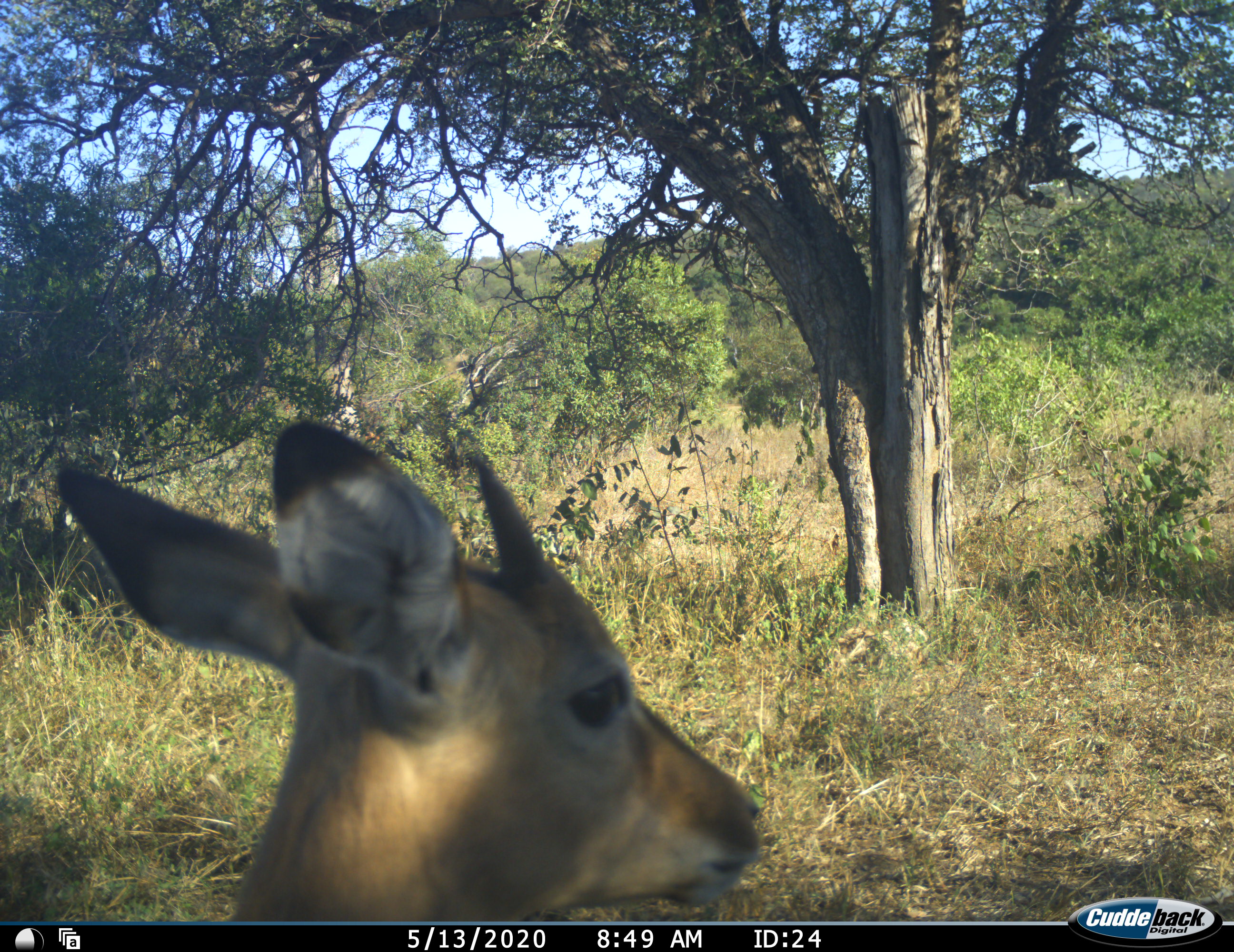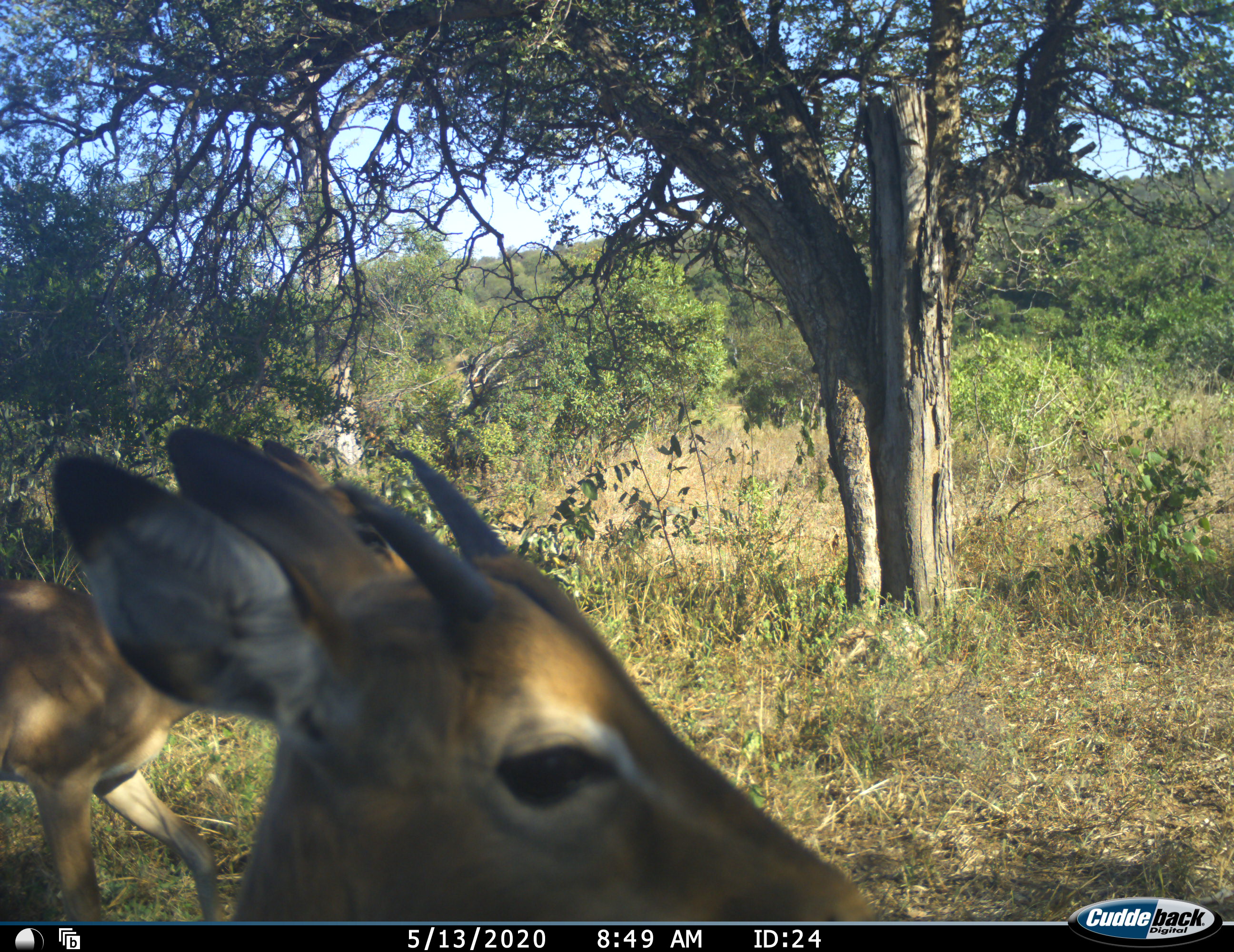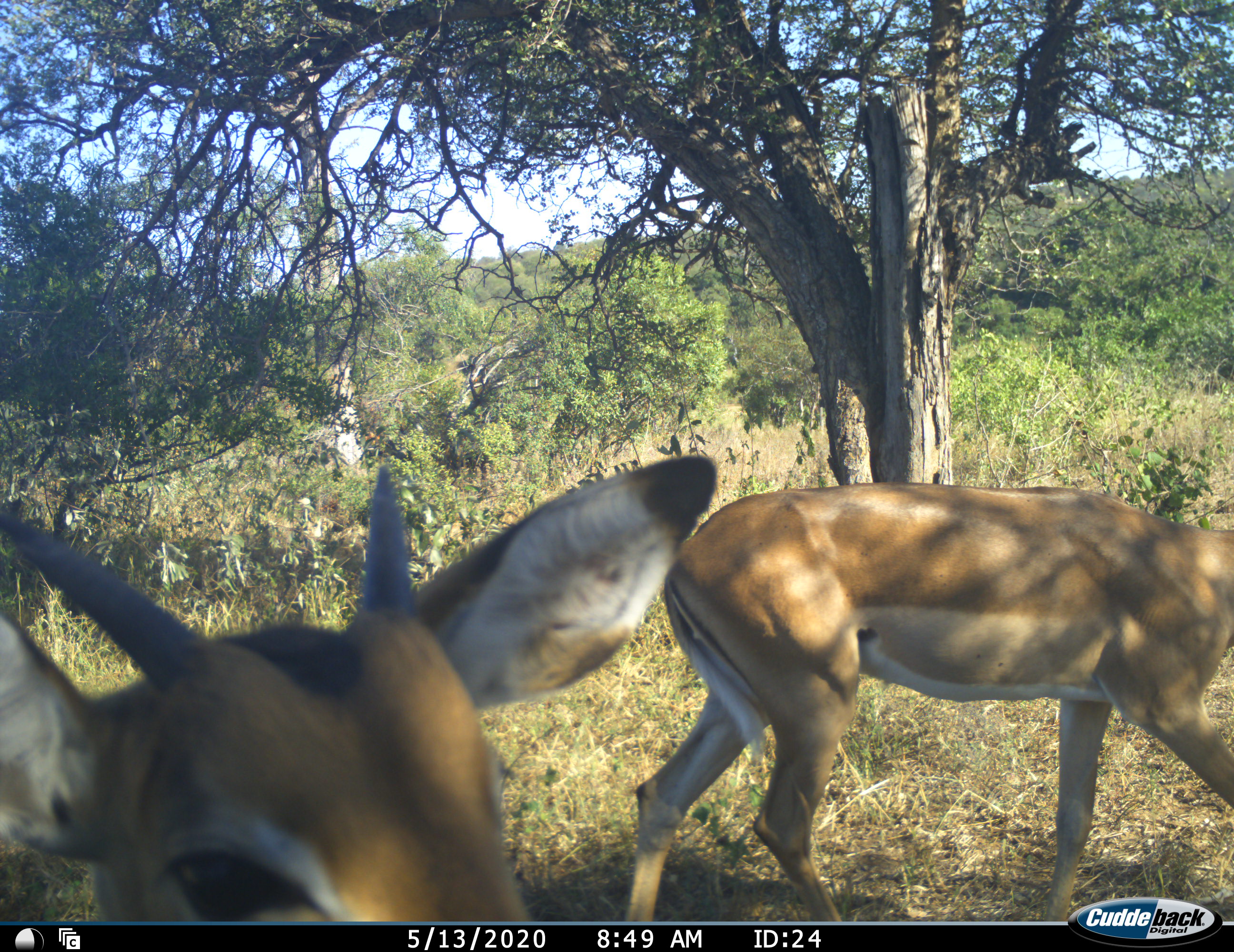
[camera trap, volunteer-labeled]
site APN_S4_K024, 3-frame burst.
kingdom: Animalia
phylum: Chordata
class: Mammalia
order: Artiodactyla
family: Bovidae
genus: Aepyceros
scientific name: Aepyceros melampus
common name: impala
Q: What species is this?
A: Impala (Aepyceros melampus).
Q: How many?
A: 2.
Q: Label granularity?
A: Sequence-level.